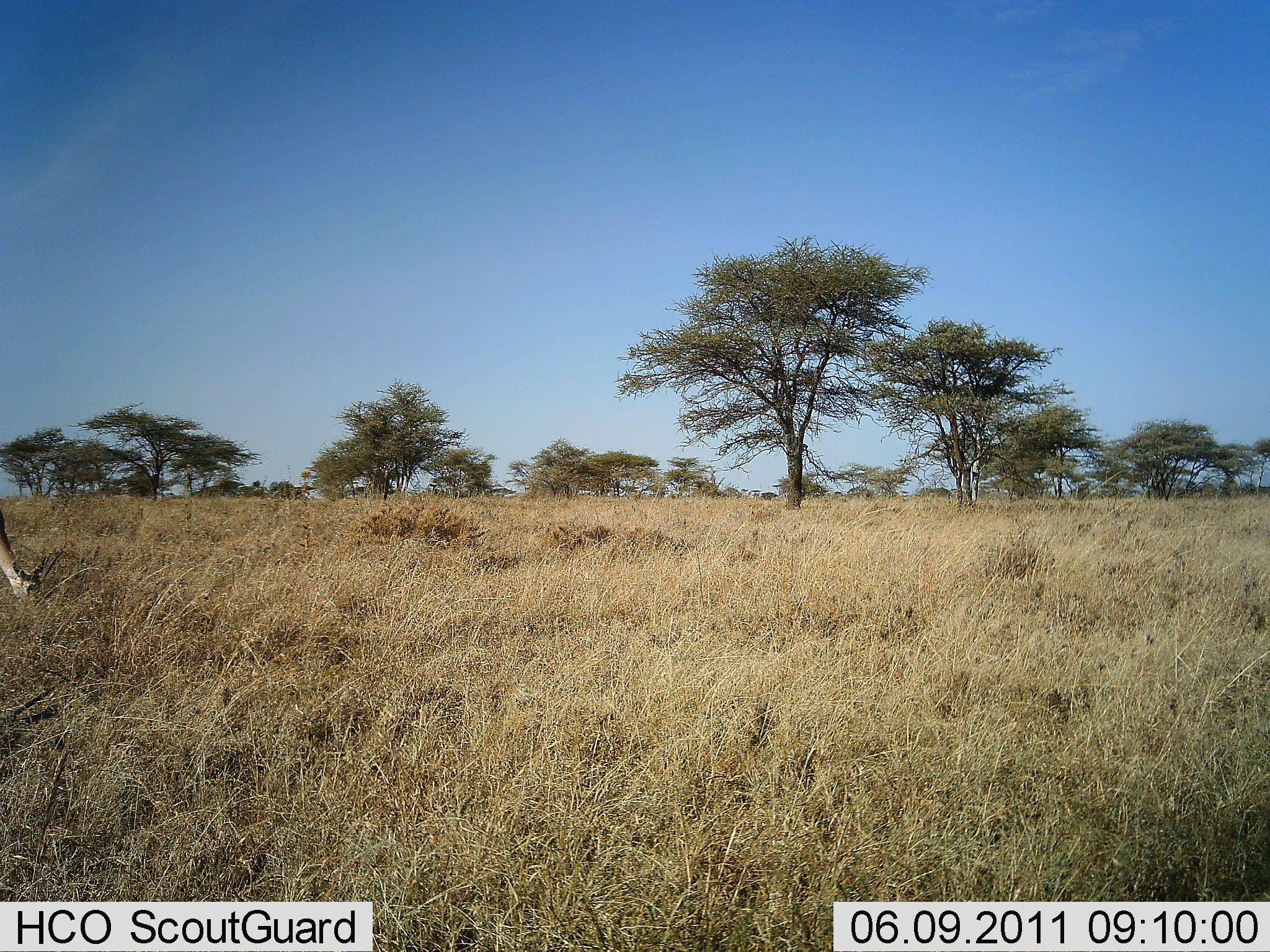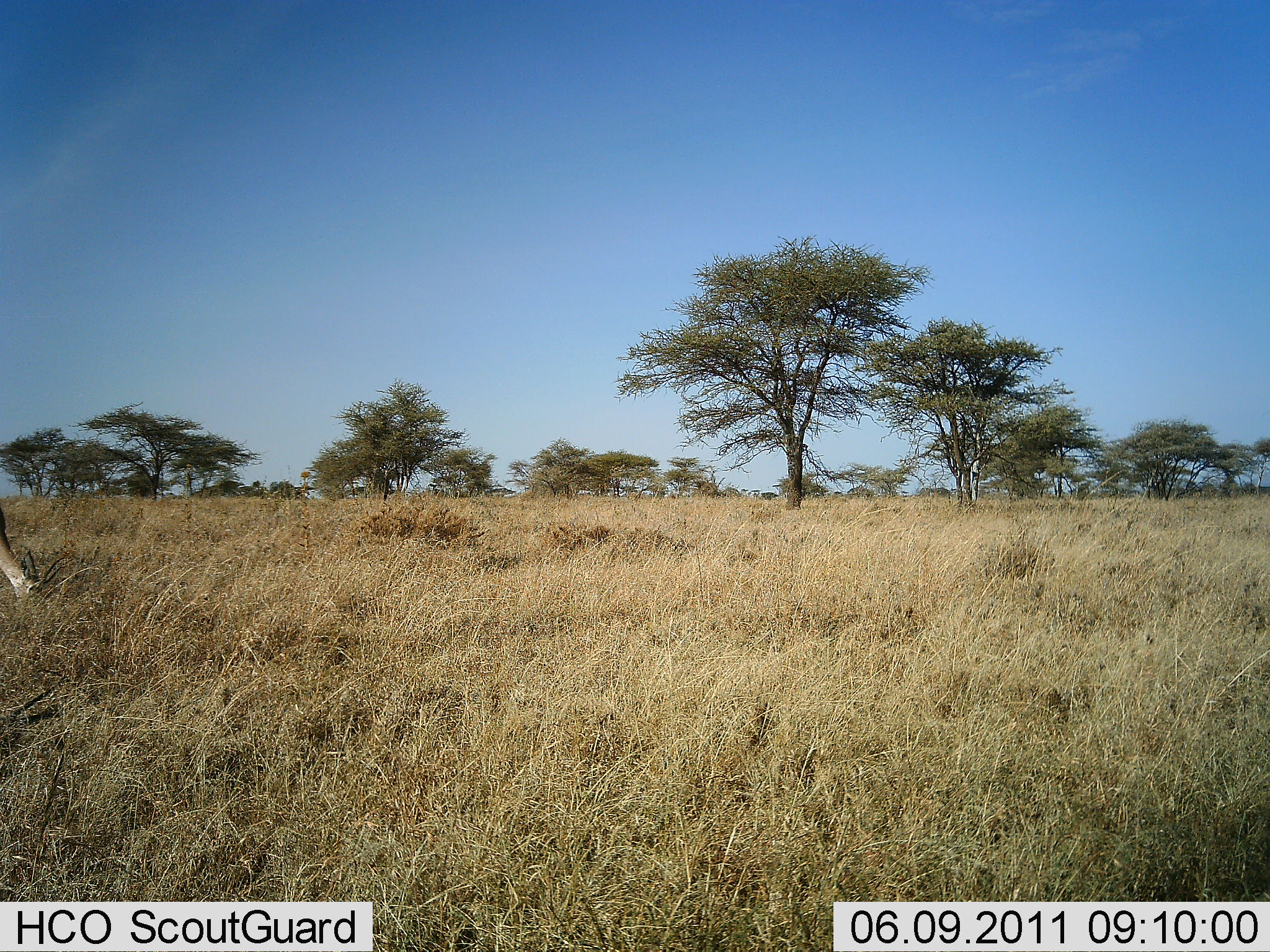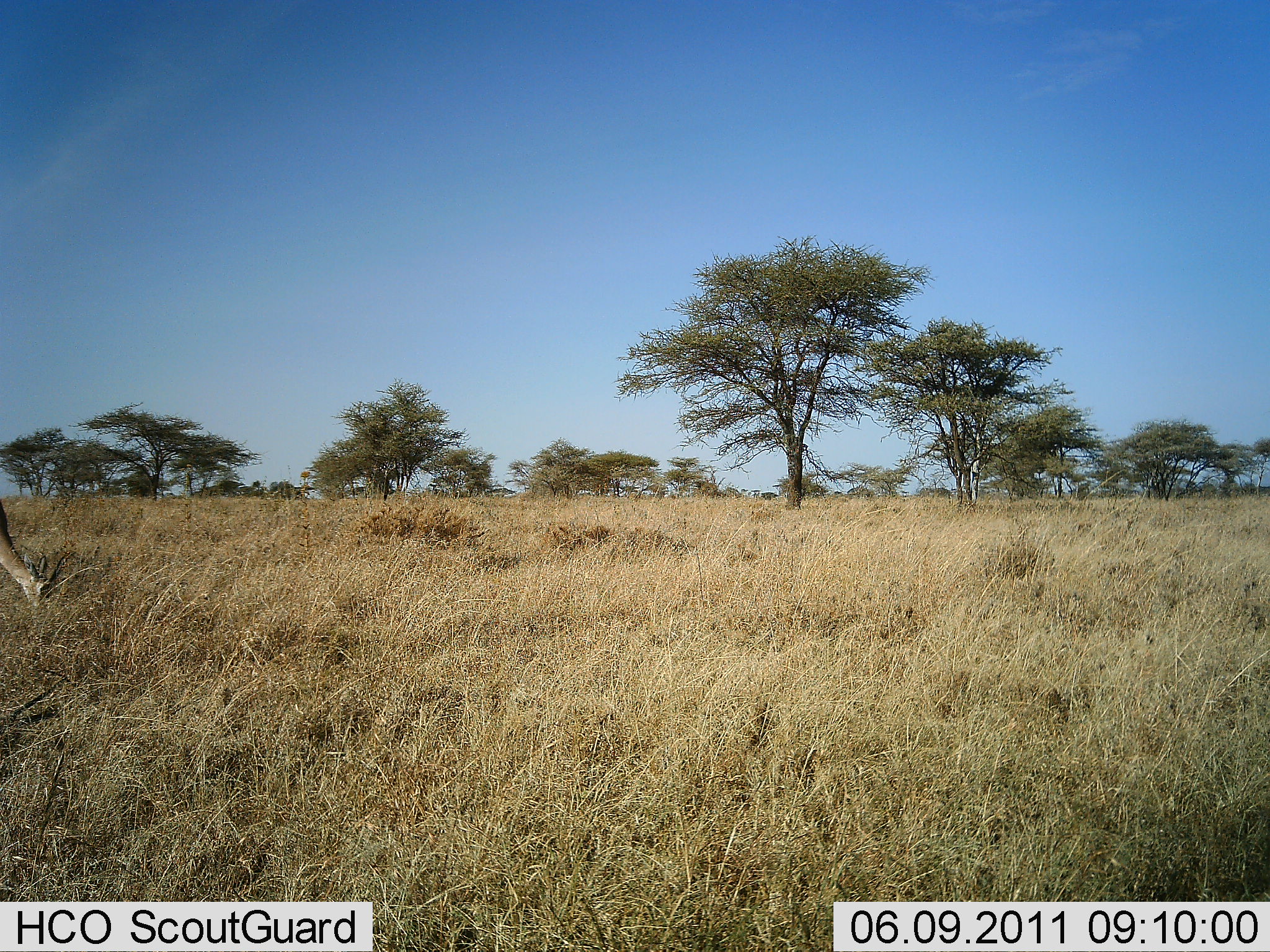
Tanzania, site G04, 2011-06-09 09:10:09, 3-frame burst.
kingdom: Animalia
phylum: Chordata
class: Mammalia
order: Artiodactyla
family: Bovidae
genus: Nanger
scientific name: Nanger granti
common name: grant's gazelle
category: gazellegrants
Gazellegrants (grant's gazelle) (Nanger granti), count 1. Behavior (volunteer vote fractions): standing 0%, resting 20%, moving 0%, interacting 0%. Young present (vote fraction): 0%. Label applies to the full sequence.